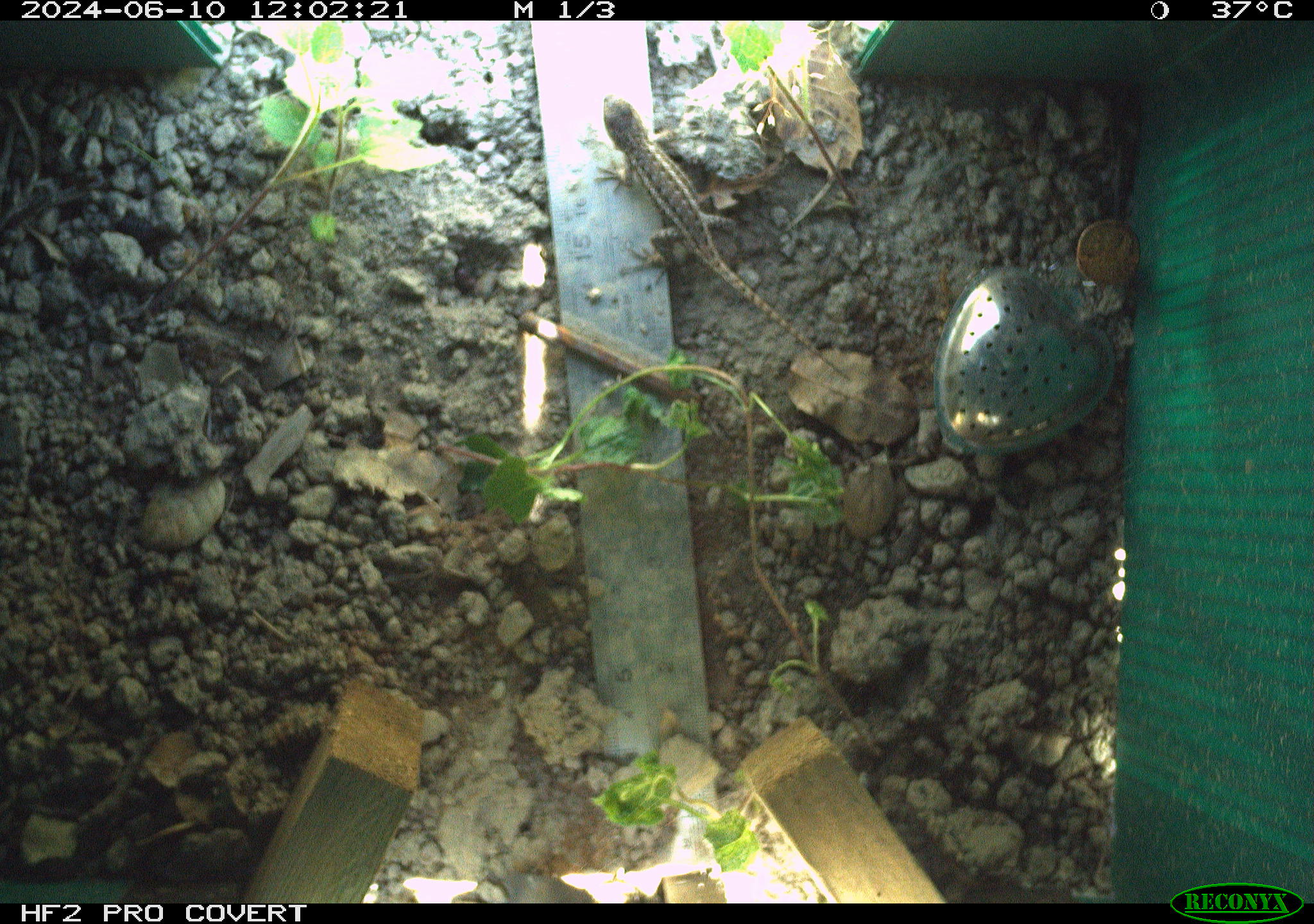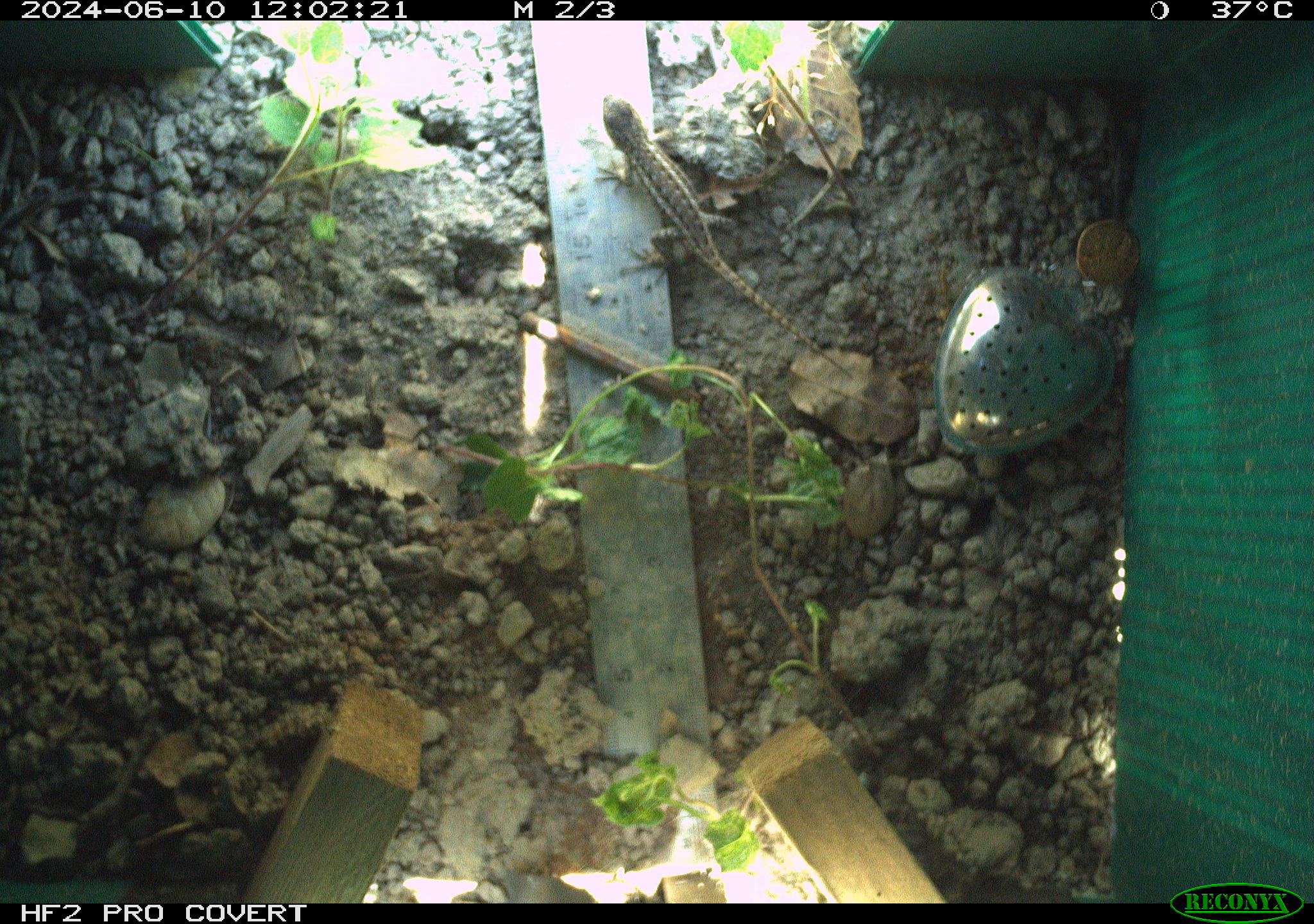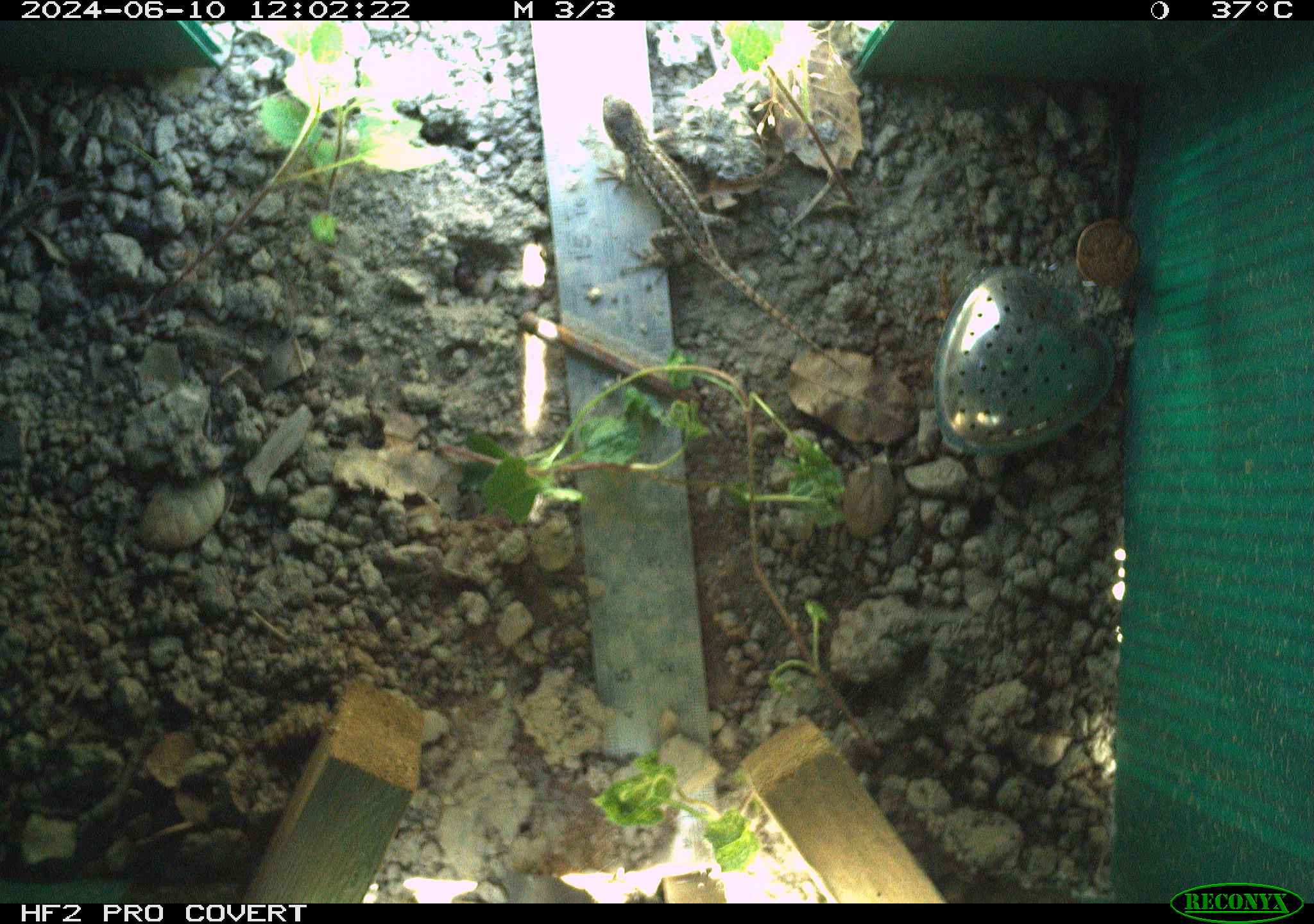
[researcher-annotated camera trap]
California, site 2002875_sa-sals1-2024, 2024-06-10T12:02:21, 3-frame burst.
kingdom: Animalia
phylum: Chordata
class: Reptilia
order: Squamata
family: Phrynosomatidae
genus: Sceloporus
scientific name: Sceloporus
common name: spiny lizards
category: sceloporus species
Sceloporus species (spiny lizards) (Sceloporus).